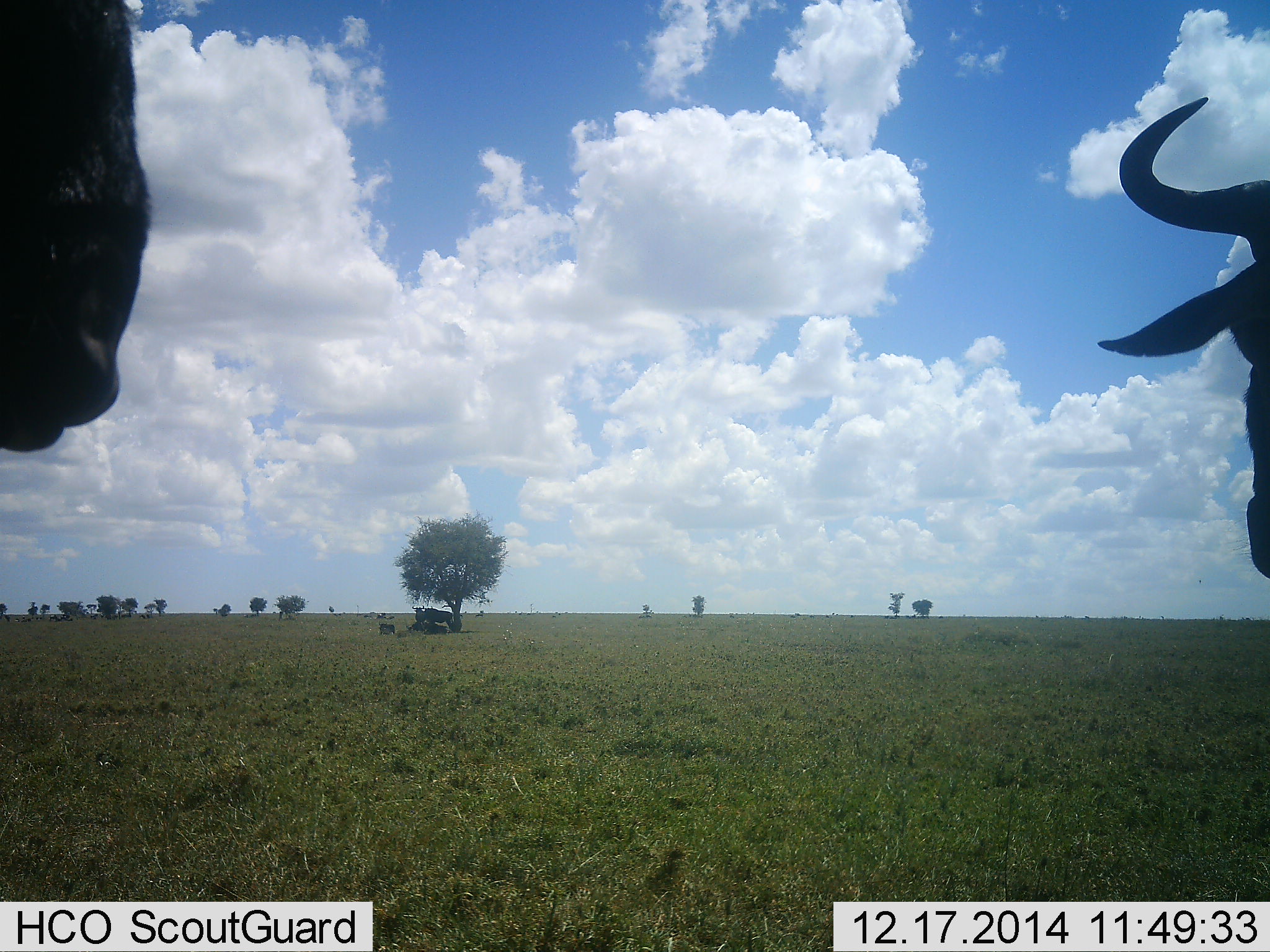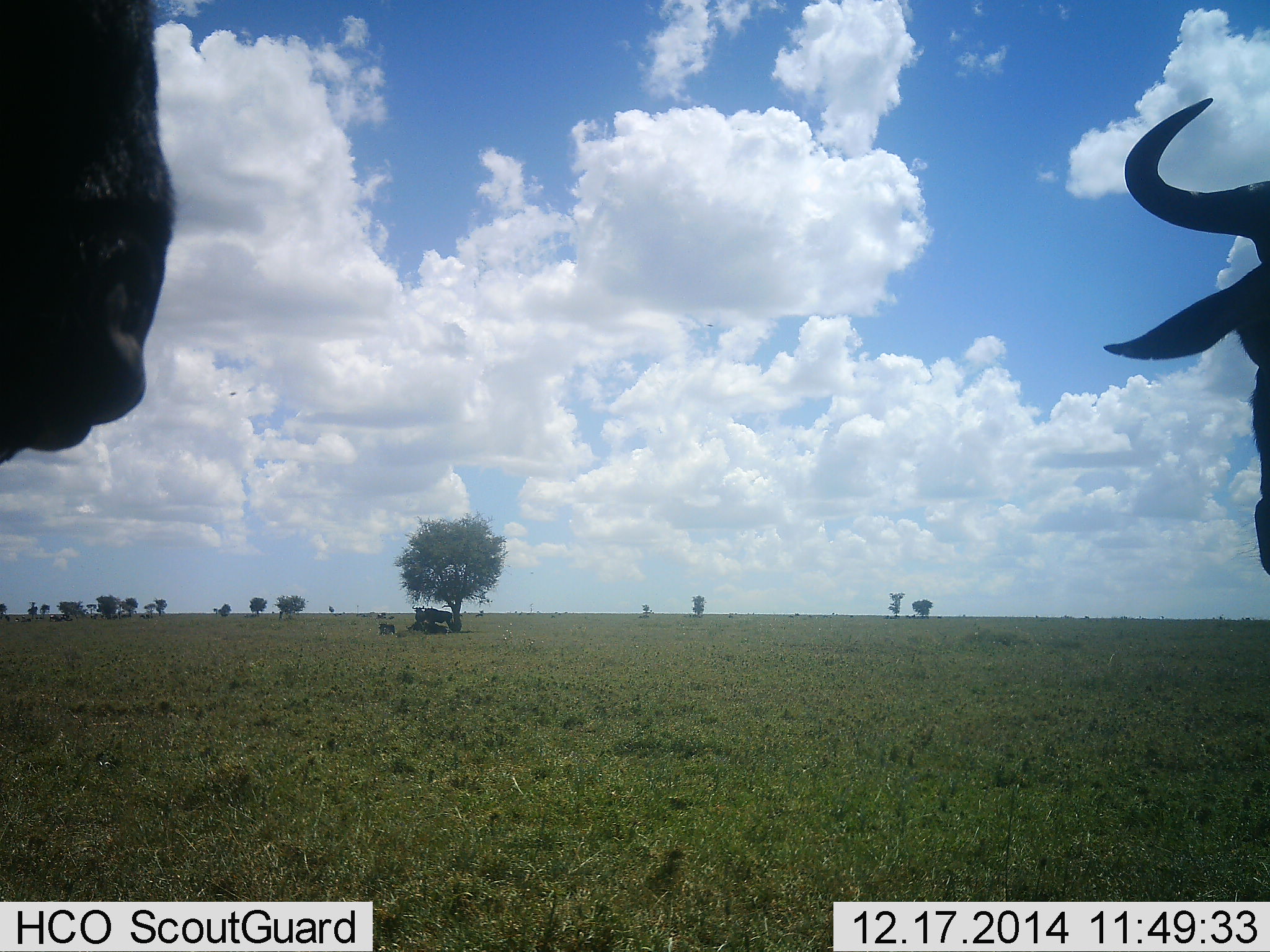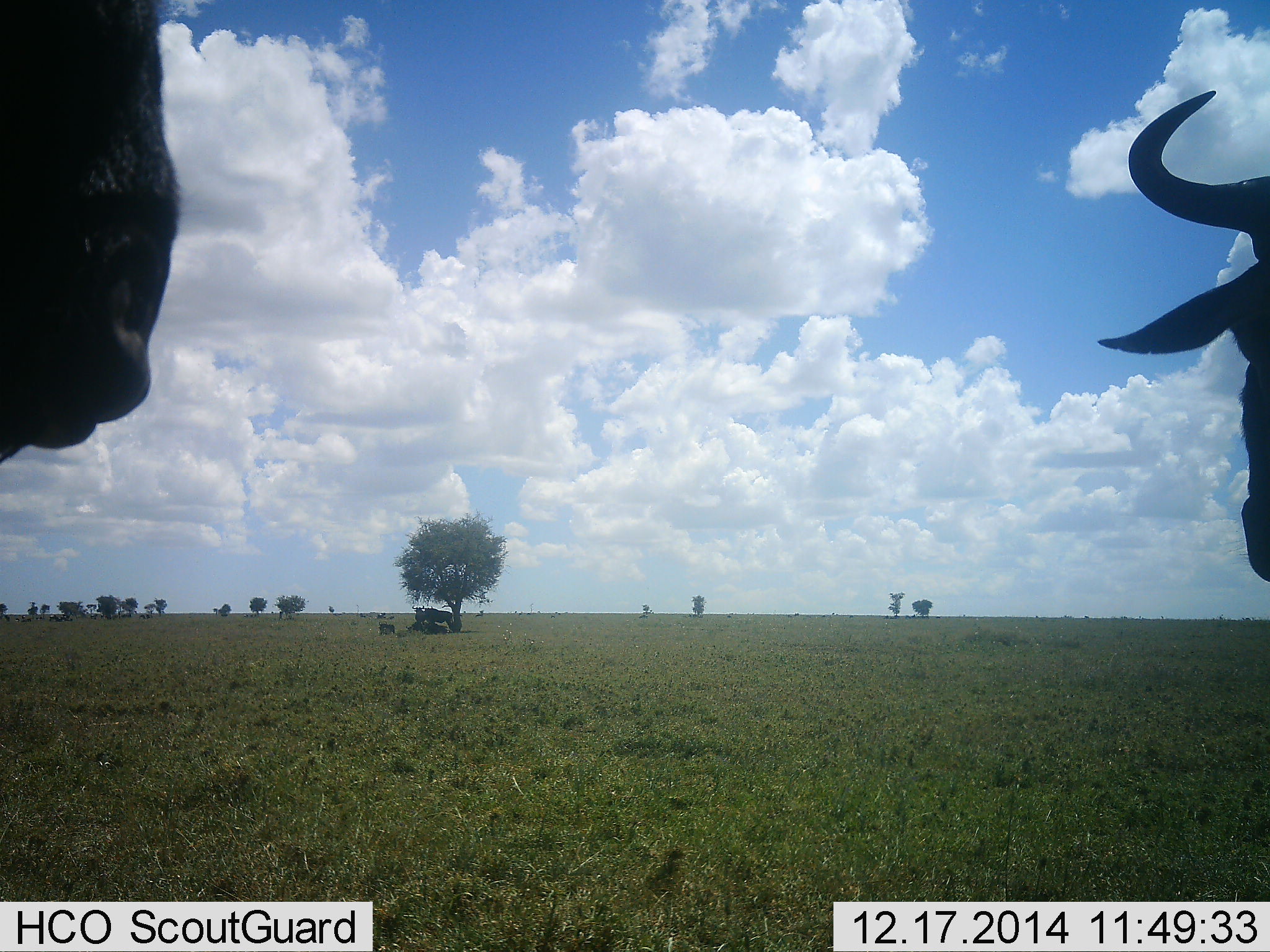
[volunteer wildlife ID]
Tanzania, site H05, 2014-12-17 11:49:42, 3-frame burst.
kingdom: Animalia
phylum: Chordata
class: Mammalia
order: Artiodactyla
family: Bovidae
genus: Connochaetes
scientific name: Connochaetes taurinus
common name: blue wildebeest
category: wildebeest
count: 4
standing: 90%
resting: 60%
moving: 0%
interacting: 10%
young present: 0%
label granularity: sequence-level